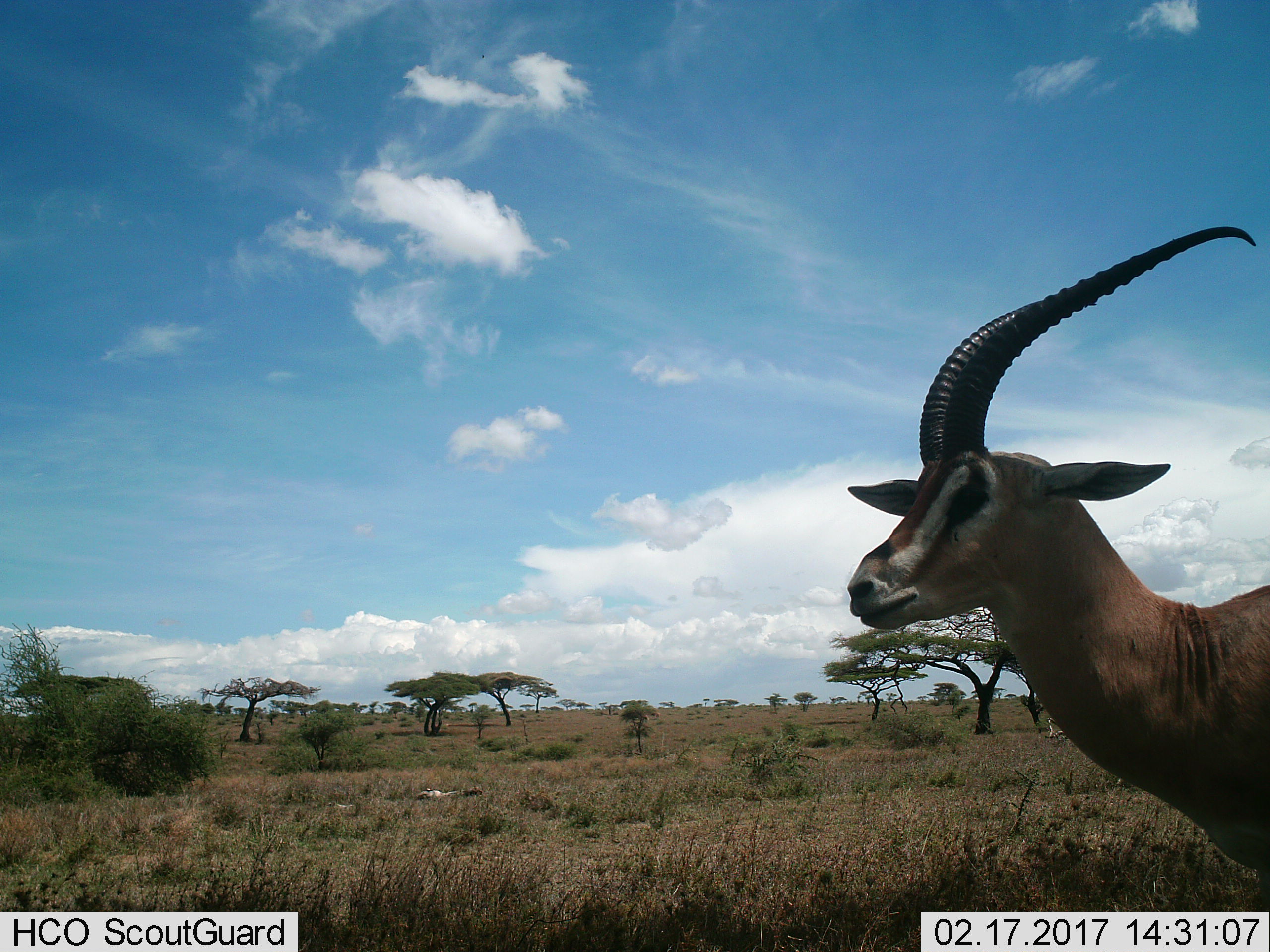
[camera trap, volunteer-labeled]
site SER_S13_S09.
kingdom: Animalia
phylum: Chordata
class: Mammalia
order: Artiodactyla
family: Bovidae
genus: Eudorcas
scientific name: Eudorcas thomsonii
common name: thomson's gazelle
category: gazellethomsons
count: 1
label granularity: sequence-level